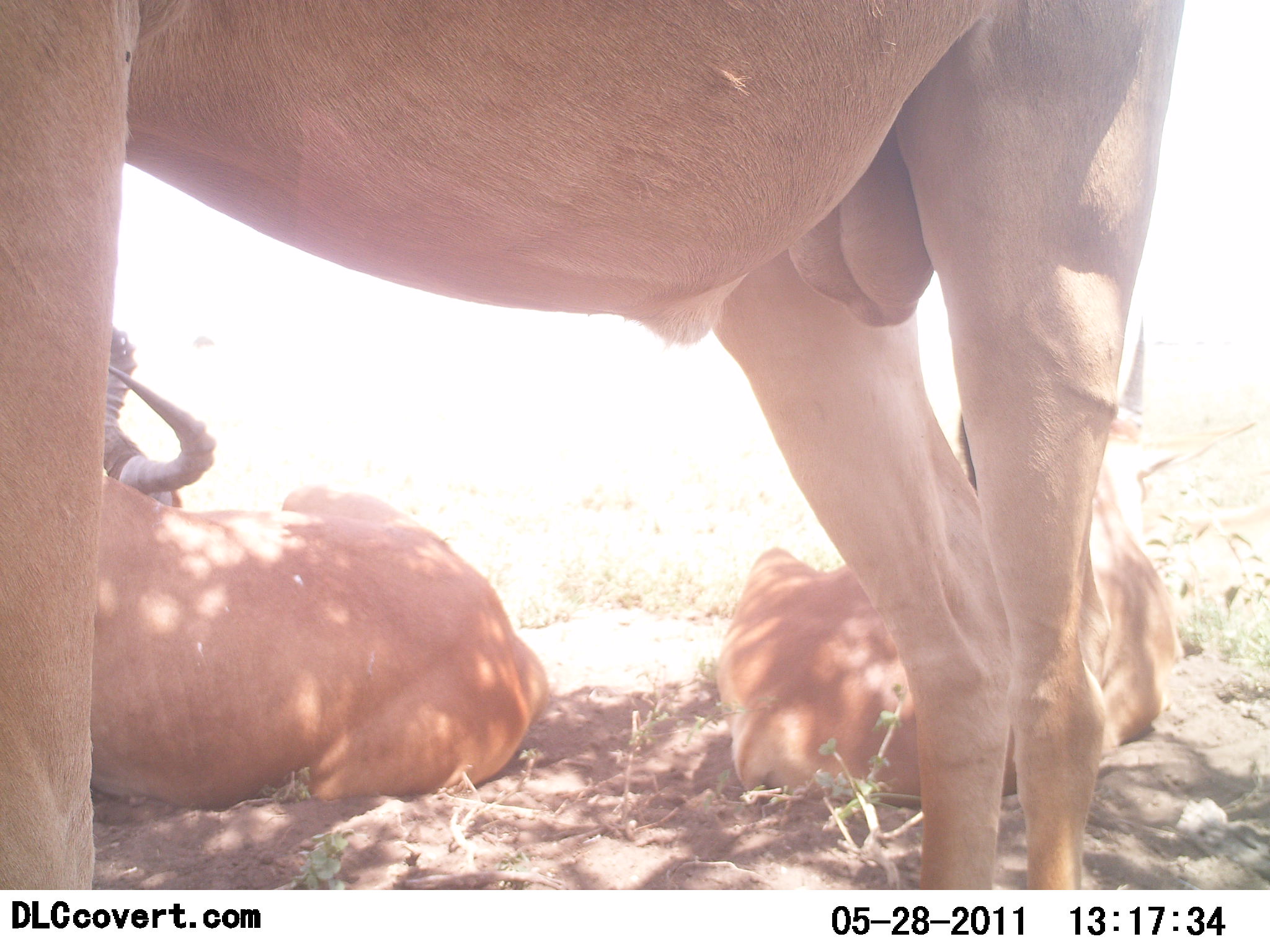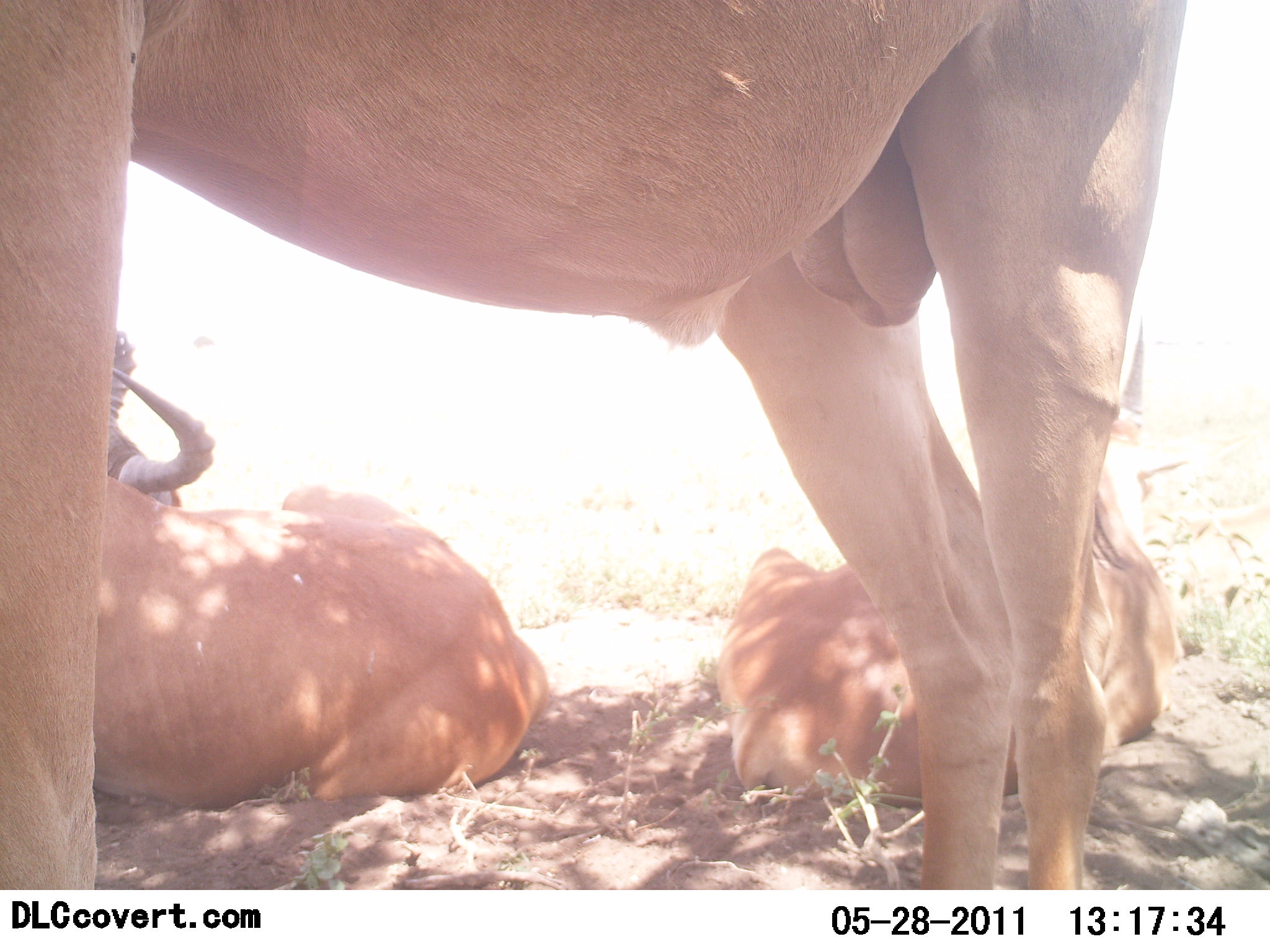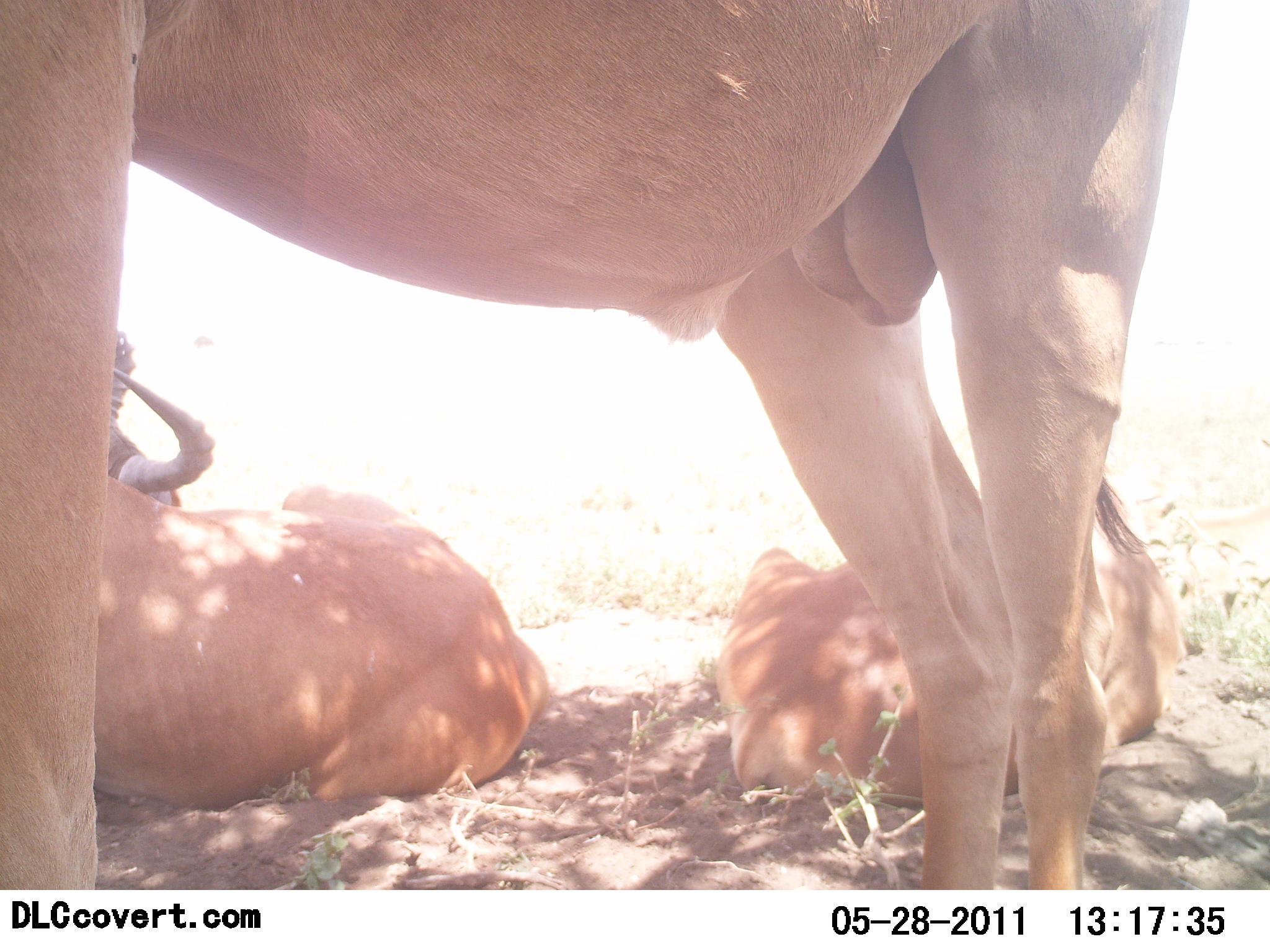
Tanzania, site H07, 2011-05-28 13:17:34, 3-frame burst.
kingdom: Animalia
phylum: Chordata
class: Mammalia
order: Artiodactyla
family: Bovidae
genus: Alcelaphus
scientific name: Alcelaphus buselaphus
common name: hartebeest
Hartebeest (Alcelaphus buselaphus), count 3. Behavior (volunteer vote fractions): standing 100%, resting 100%, moving 0%, interacting 0%. Young present (vote fraction): 0%. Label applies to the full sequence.